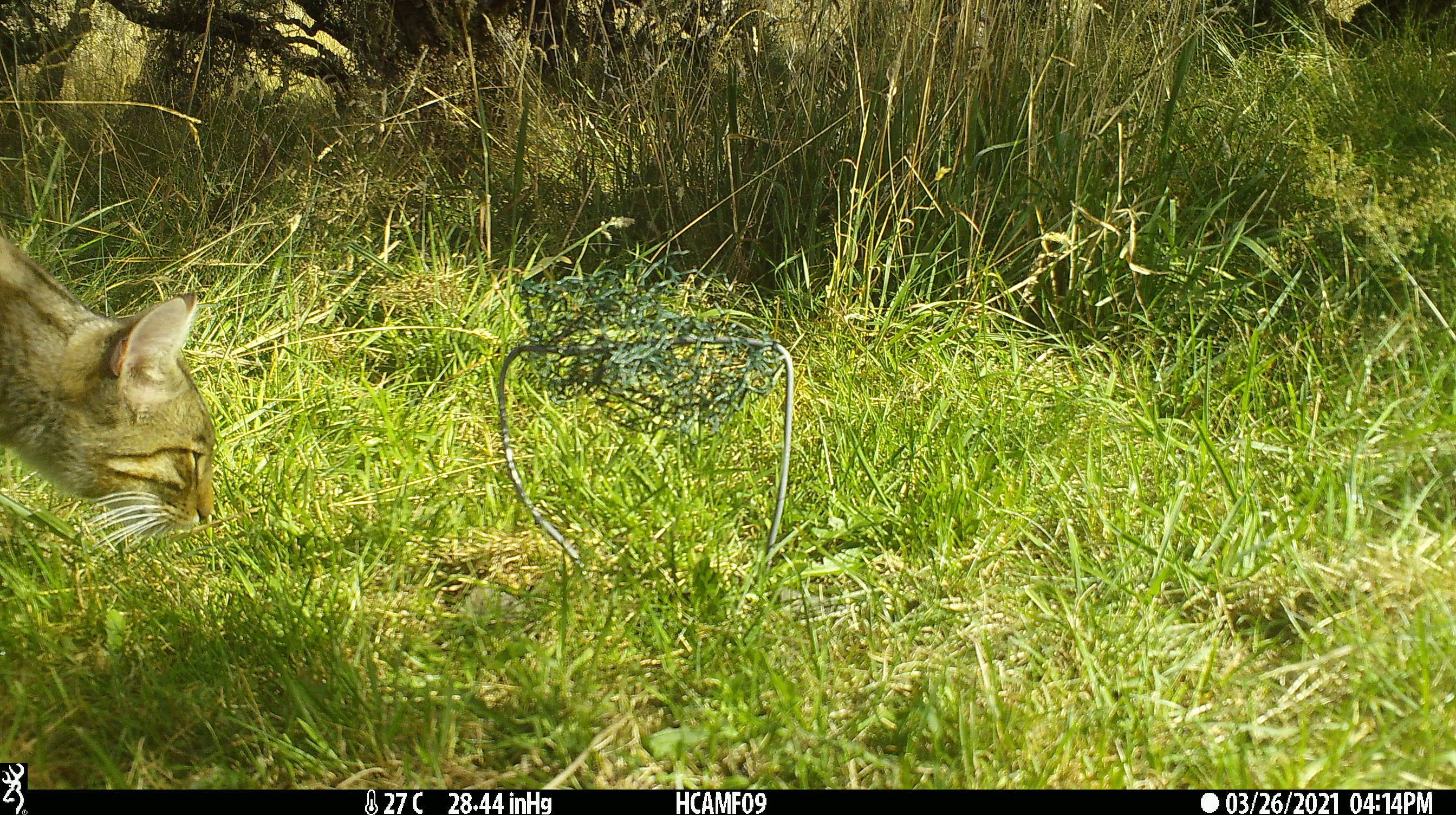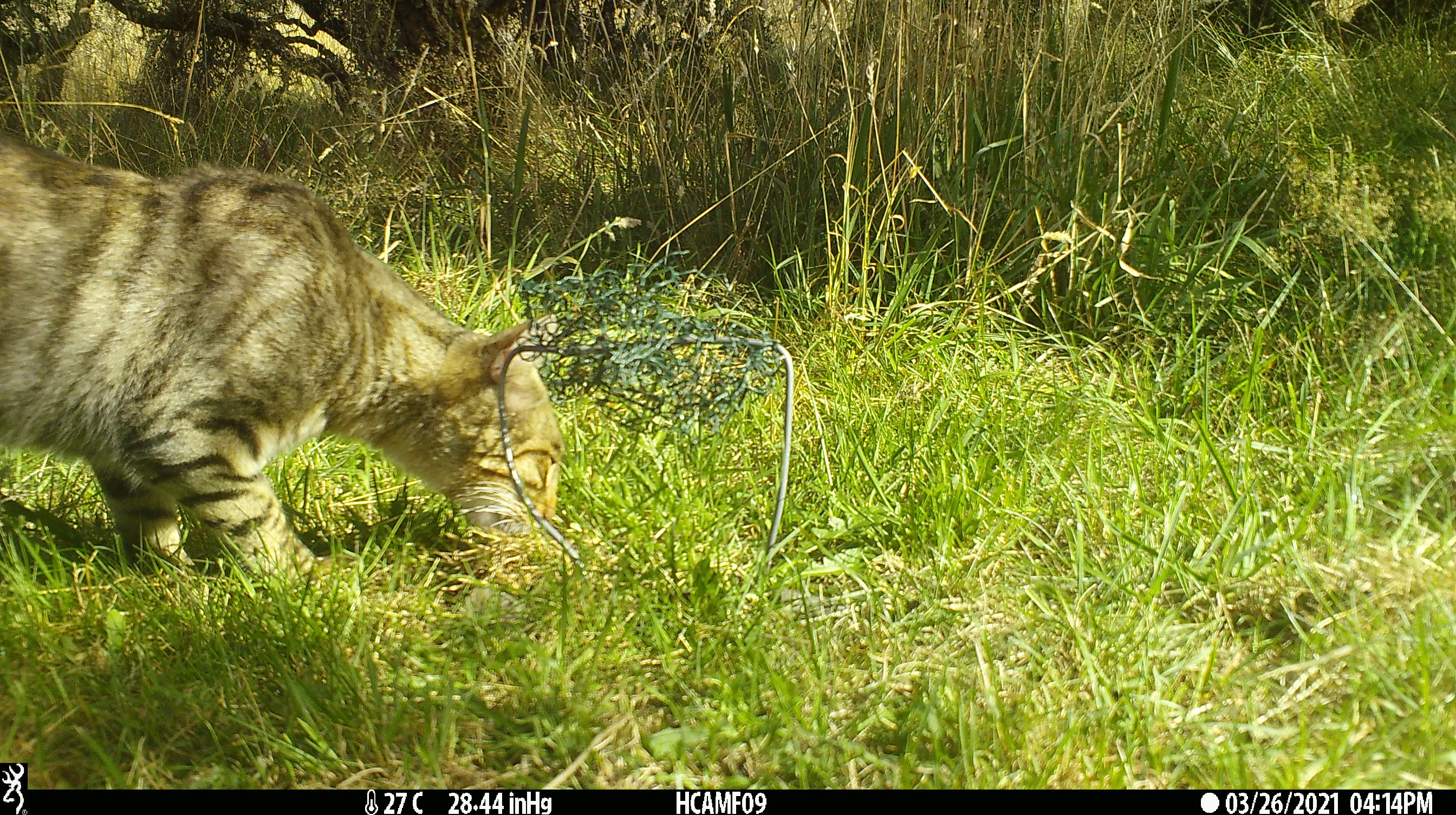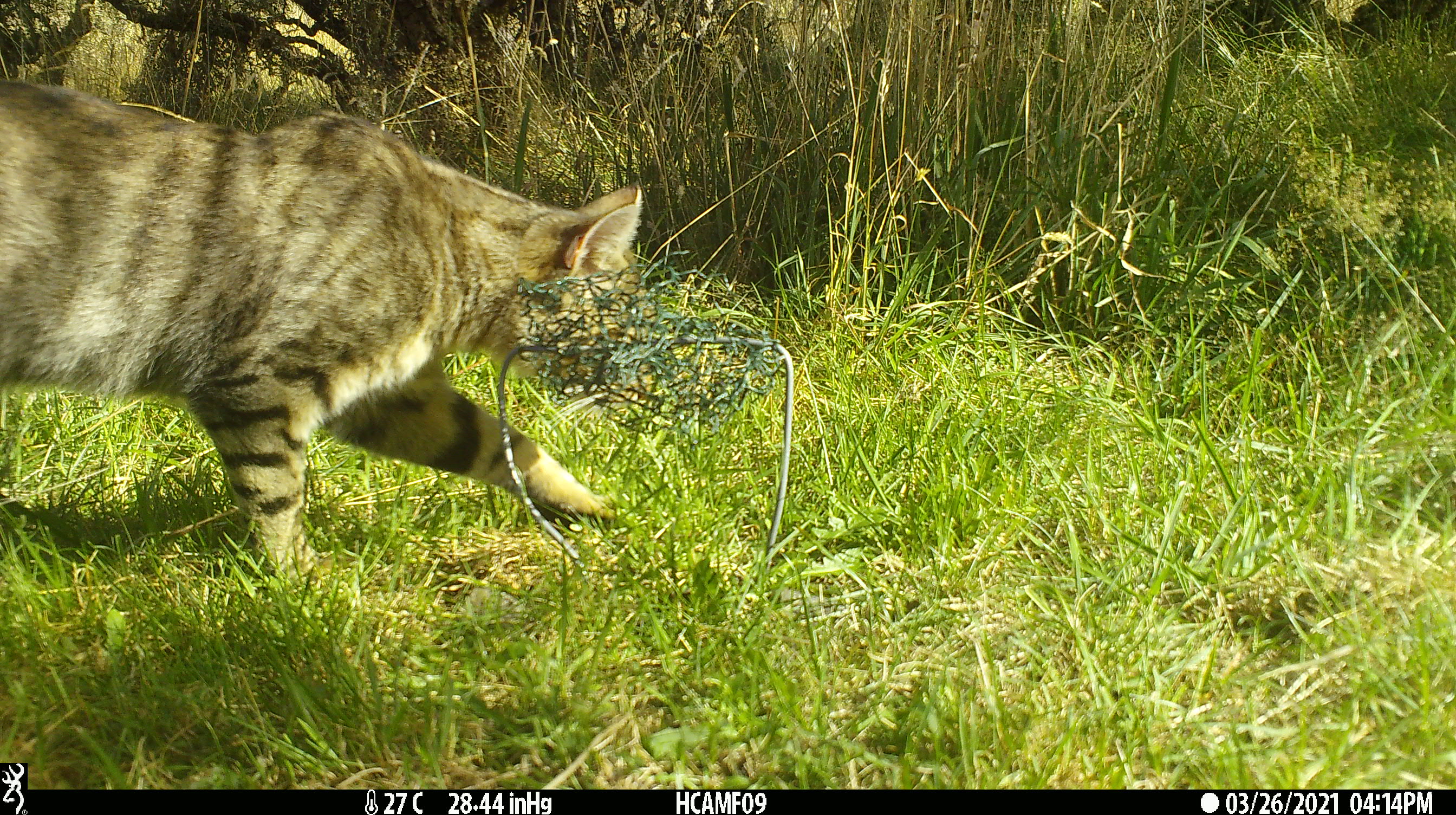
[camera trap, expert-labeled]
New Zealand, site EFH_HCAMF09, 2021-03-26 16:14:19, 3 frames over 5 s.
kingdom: Animalia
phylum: Chordata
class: Mammalia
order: Carnivora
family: Felidae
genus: Felis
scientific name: Felis catus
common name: domestic cat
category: cat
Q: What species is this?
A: Cat (domestic cat) (Felis catus).